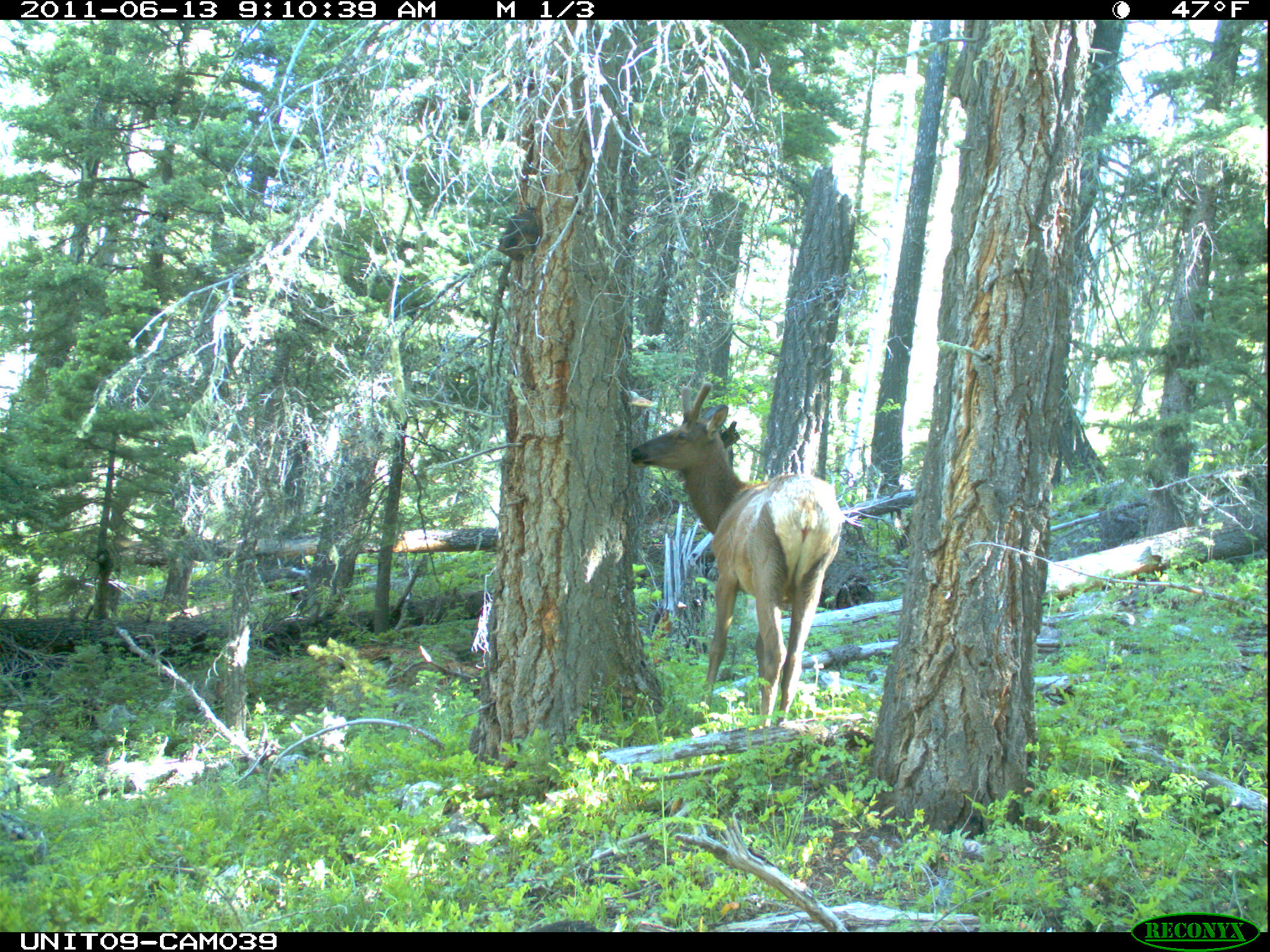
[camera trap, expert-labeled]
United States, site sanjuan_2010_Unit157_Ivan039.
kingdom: Animalia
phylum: Chordata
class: Mammalia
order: Artiodactyla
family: Cervidae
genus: Cervus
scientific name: Cervus elaphus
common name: red deer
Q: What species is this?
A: Cervus elaphus (red deer).